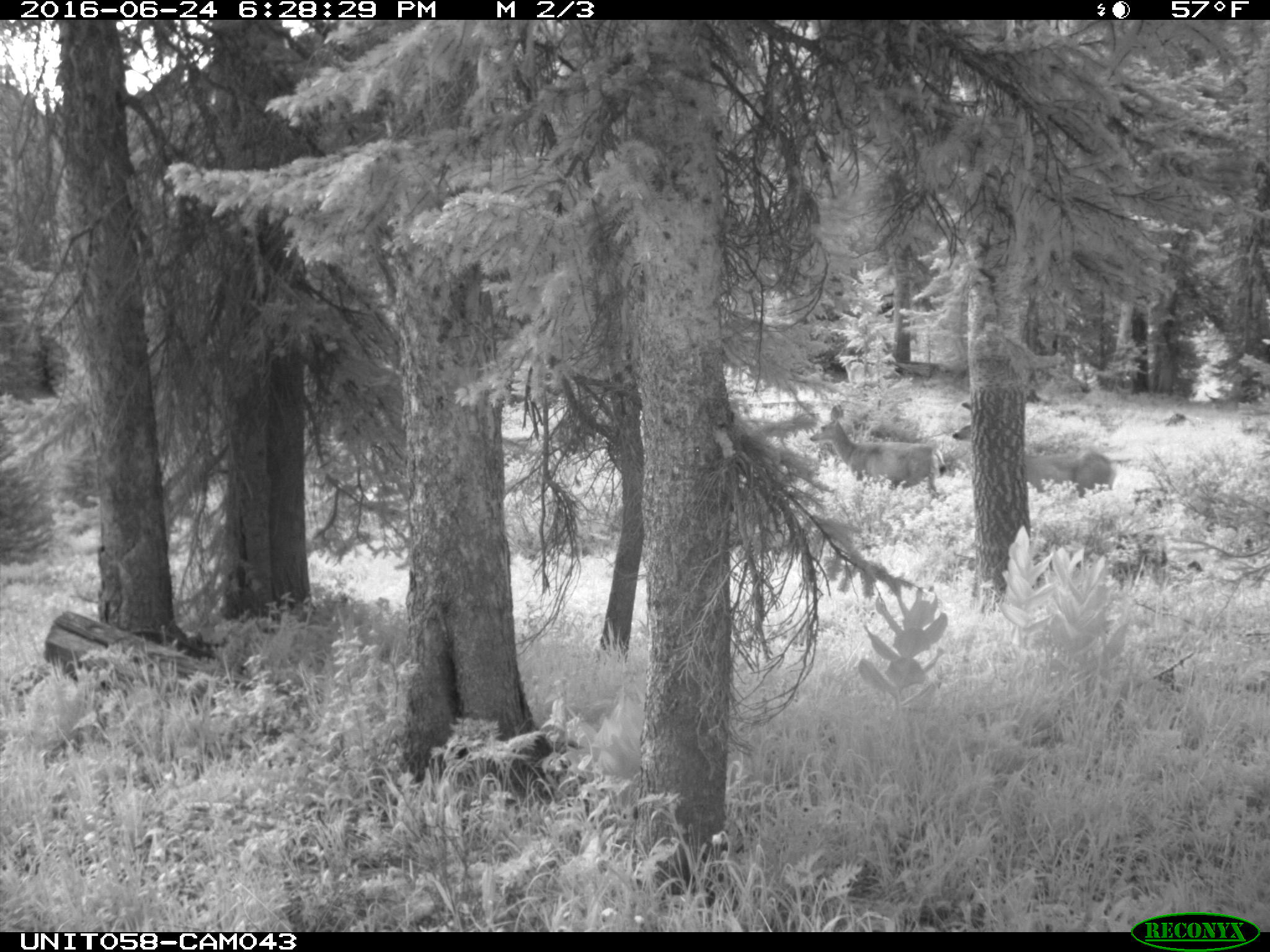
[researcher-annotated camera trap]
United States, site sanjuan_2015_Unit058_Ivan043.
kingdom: Animalia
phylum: Chordata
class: Mammalia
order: Artiodactyla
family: Cervidae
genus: Odocoileus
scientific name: Odocoileus hemionus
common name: mule deer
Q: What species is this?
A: Odocoileus hemionus (mule deer).